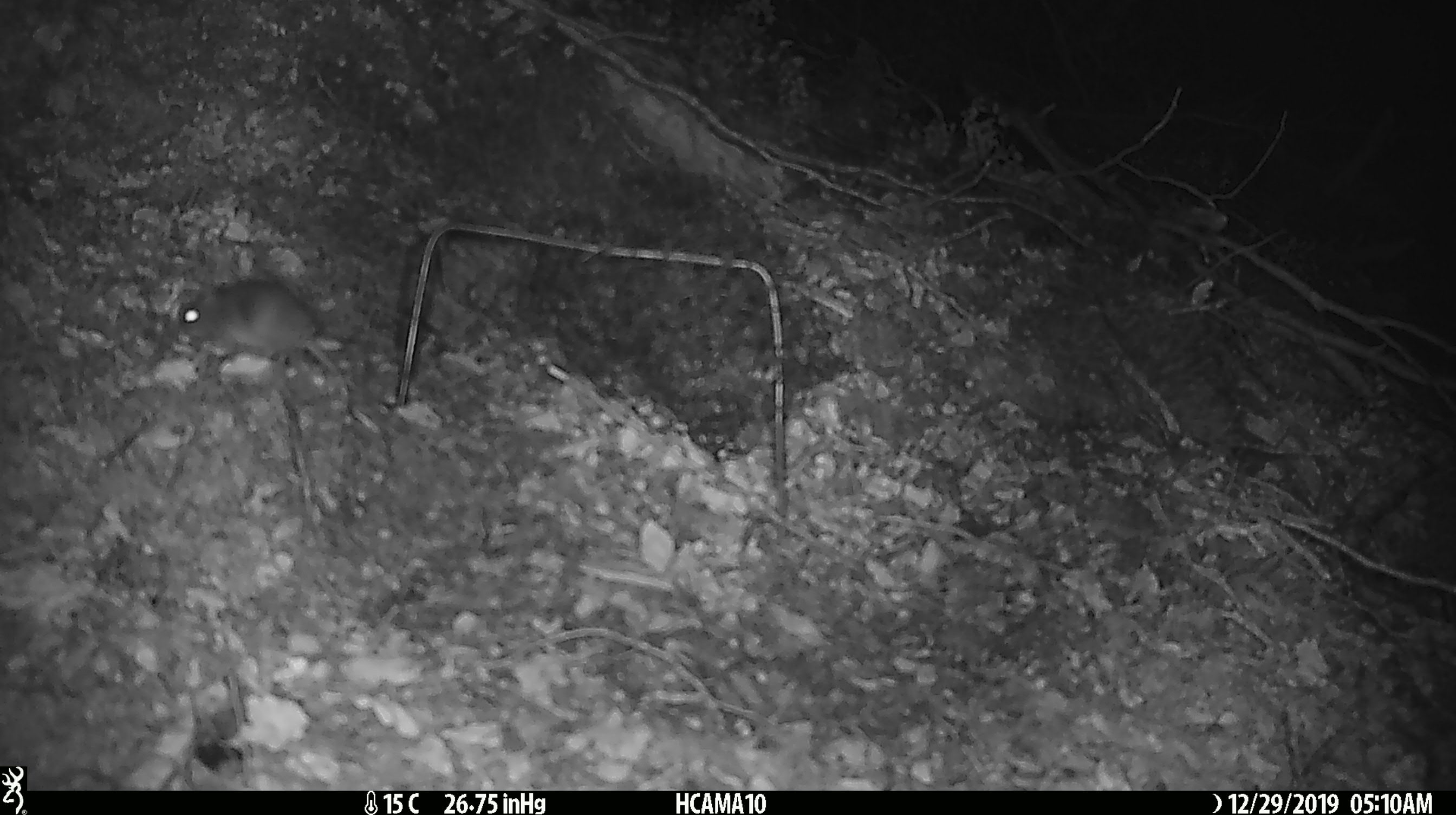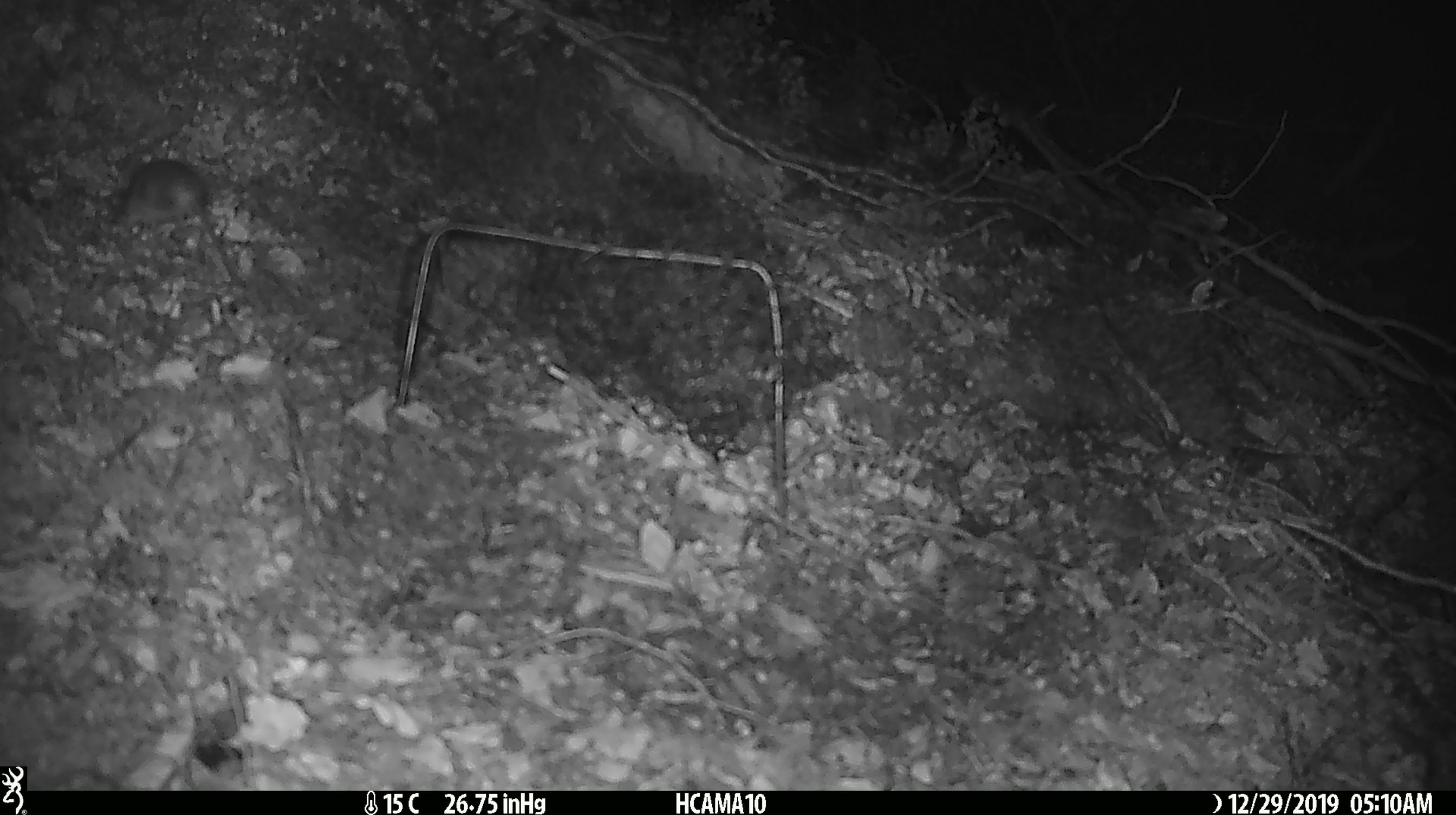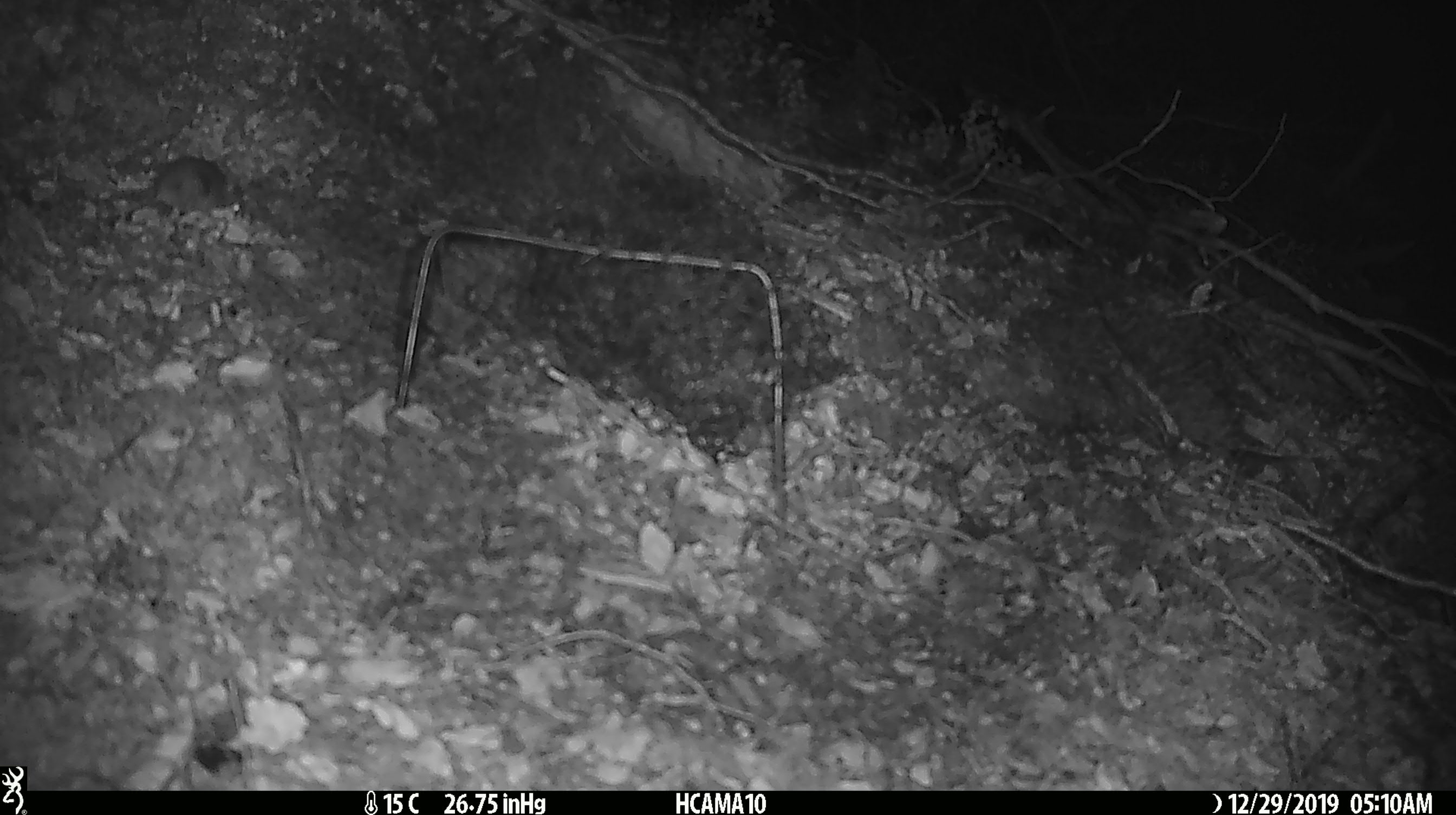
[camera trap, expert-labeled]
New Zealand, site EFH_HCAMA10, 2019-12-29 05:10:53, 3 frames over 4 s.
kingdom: Animalia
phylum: Chordata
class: Mammalia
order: Rodentia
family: Muridae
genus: Mus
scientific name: Mus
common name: mouse